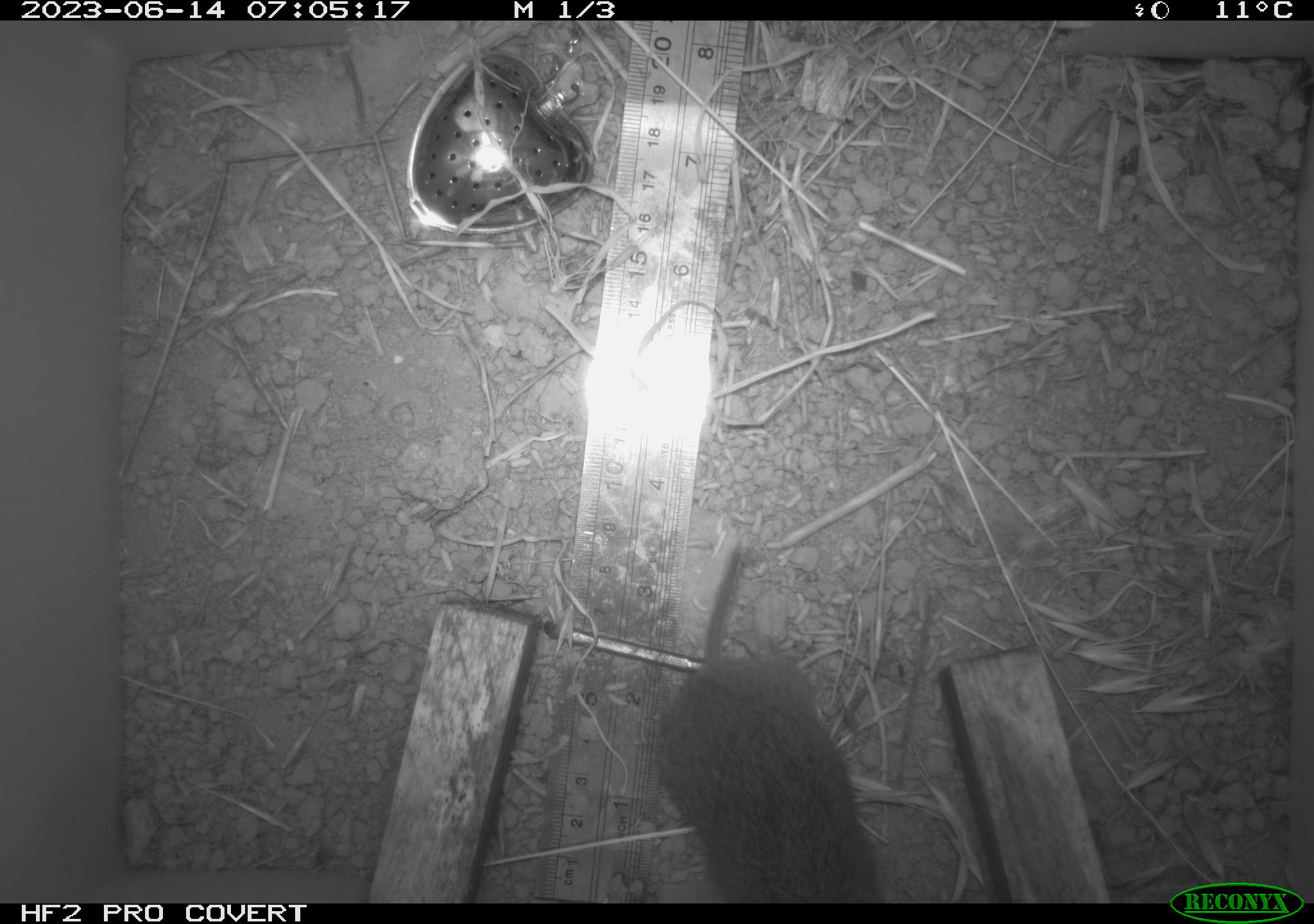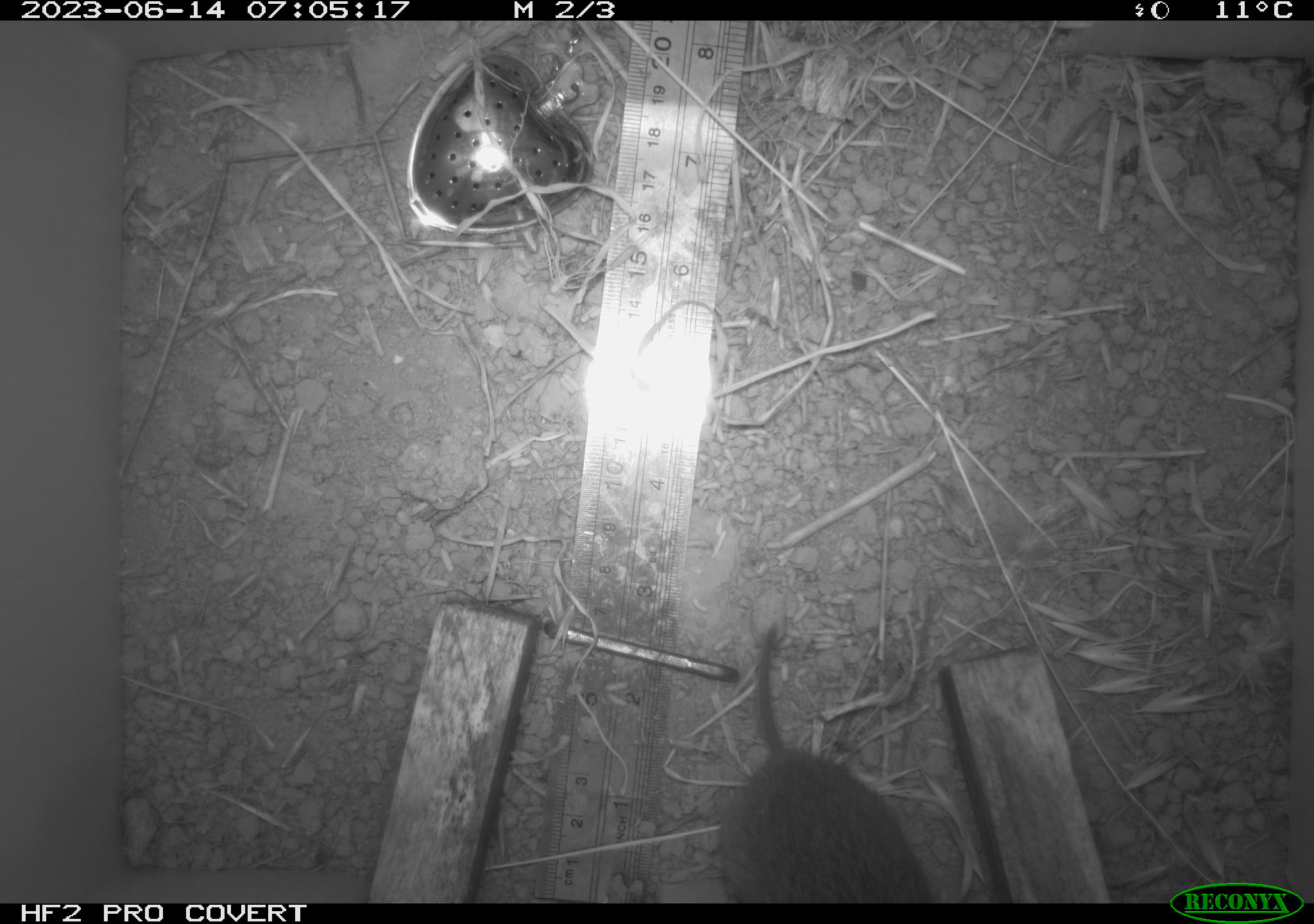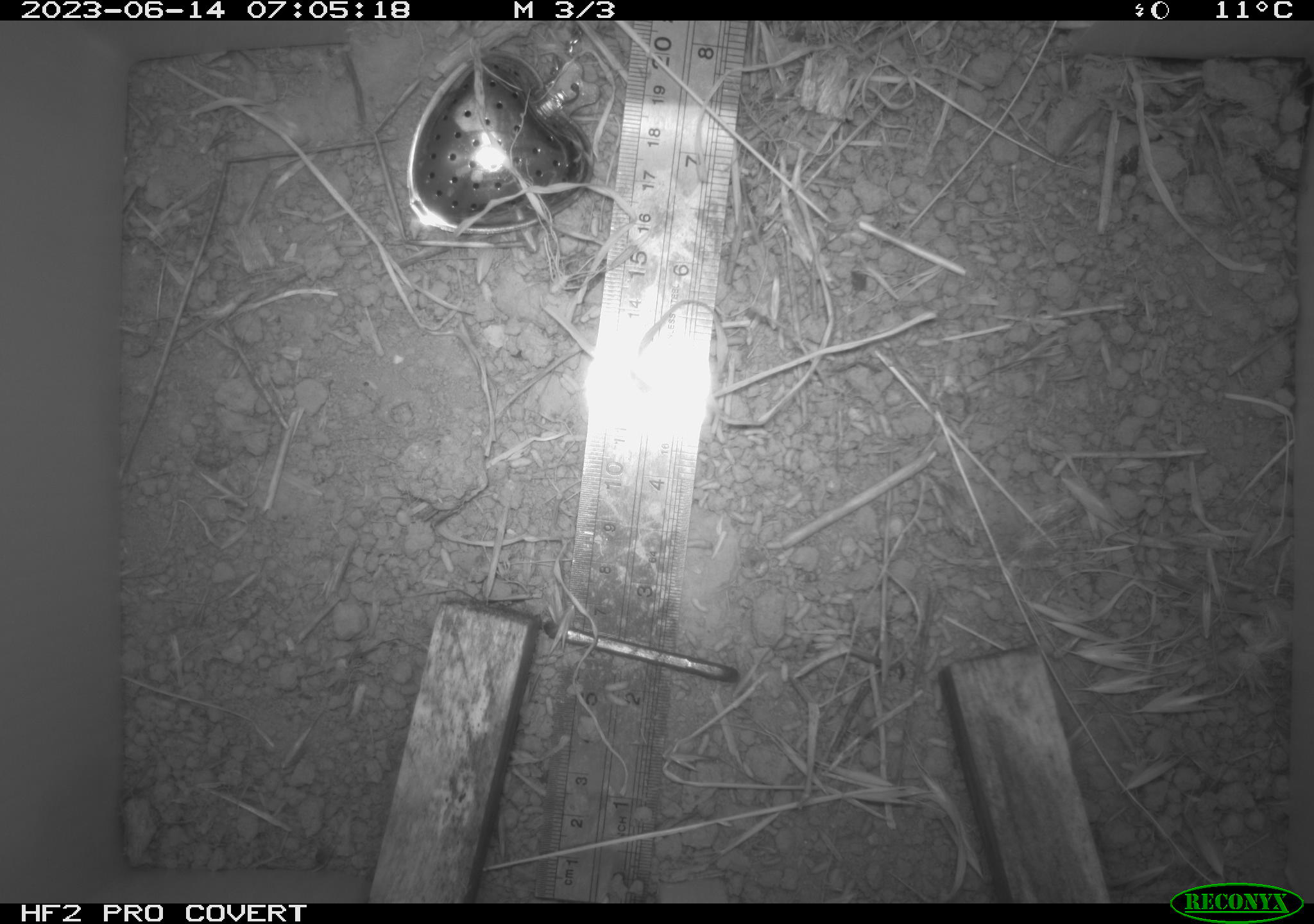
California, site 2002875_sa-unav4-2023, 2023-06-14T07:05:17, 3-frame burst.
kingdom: Animalia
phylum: Chordata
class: Mammalia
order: Rodentia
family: Cricetidae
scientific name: Arvicolinae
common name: voles, lemmings, and muskrats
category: arvicolinae subfamily